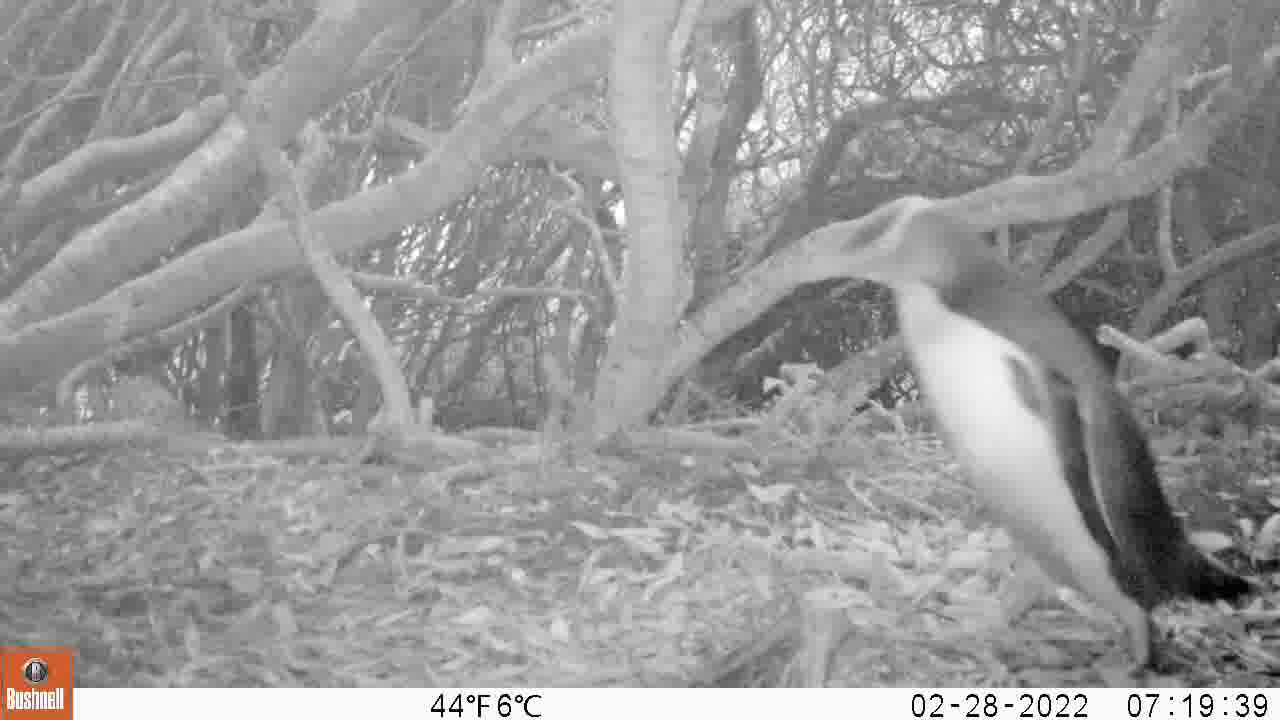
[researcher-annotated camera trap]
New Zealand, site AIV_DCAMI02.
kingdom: Animalia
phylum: Chordata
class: Aves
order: Sphenisciformes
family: Spheniscidae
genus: Megadyptes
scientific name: Megadyptes antipodes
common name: yellow-eyed penguin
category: yellow eyed penguin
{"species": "yellow eyed penguin (yellow-eyed penguin) (Megadyptes antipodes)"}